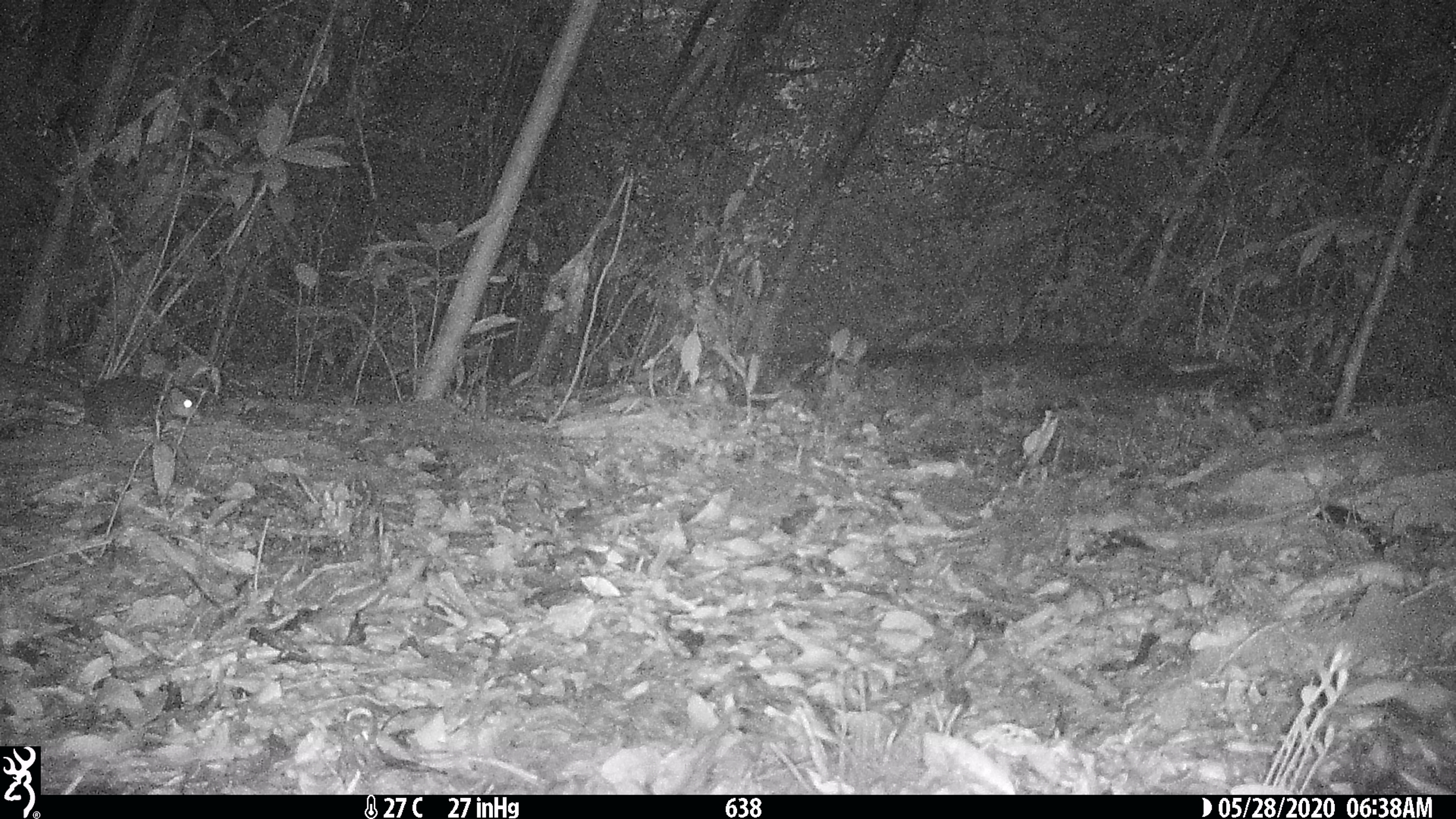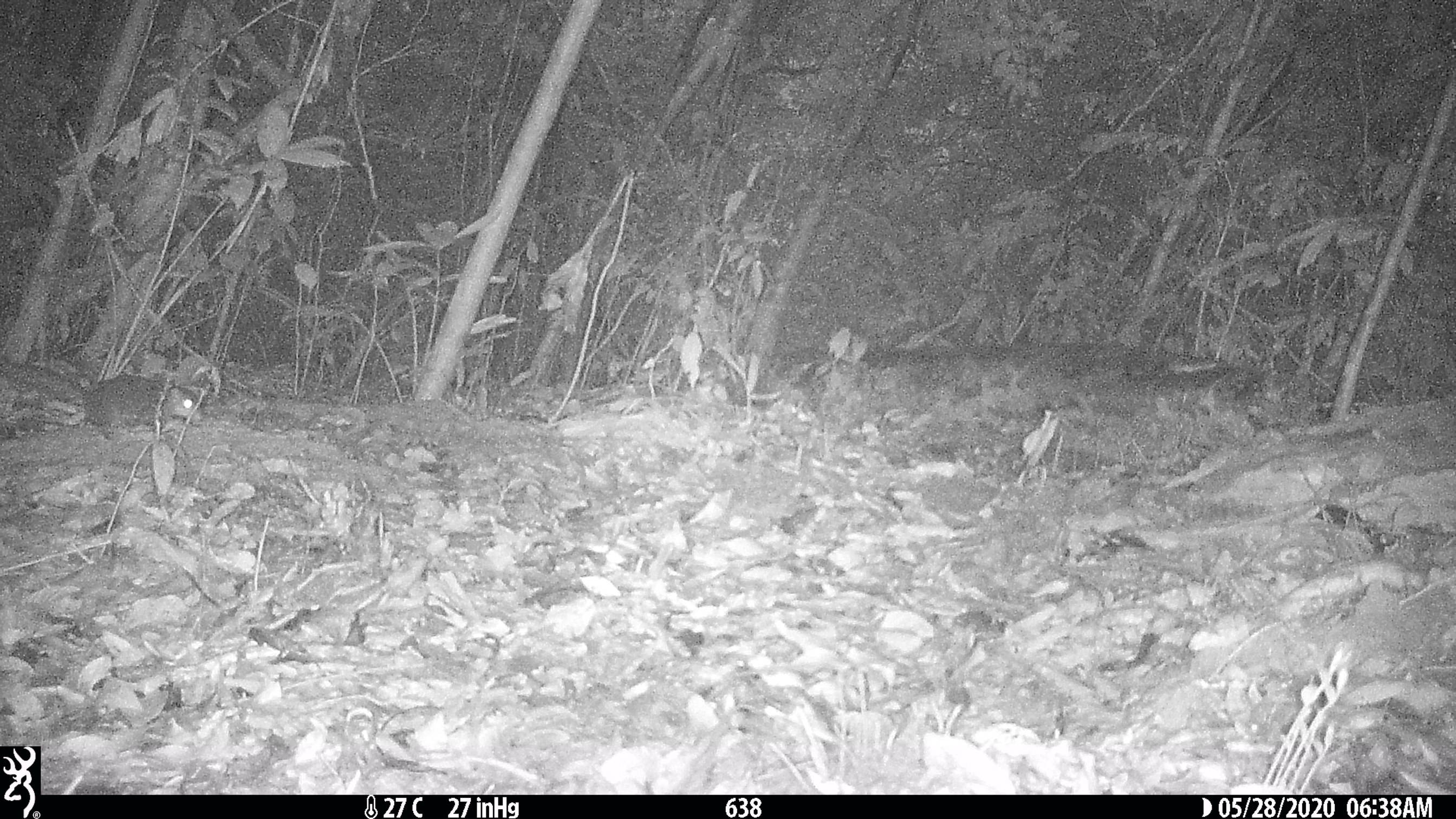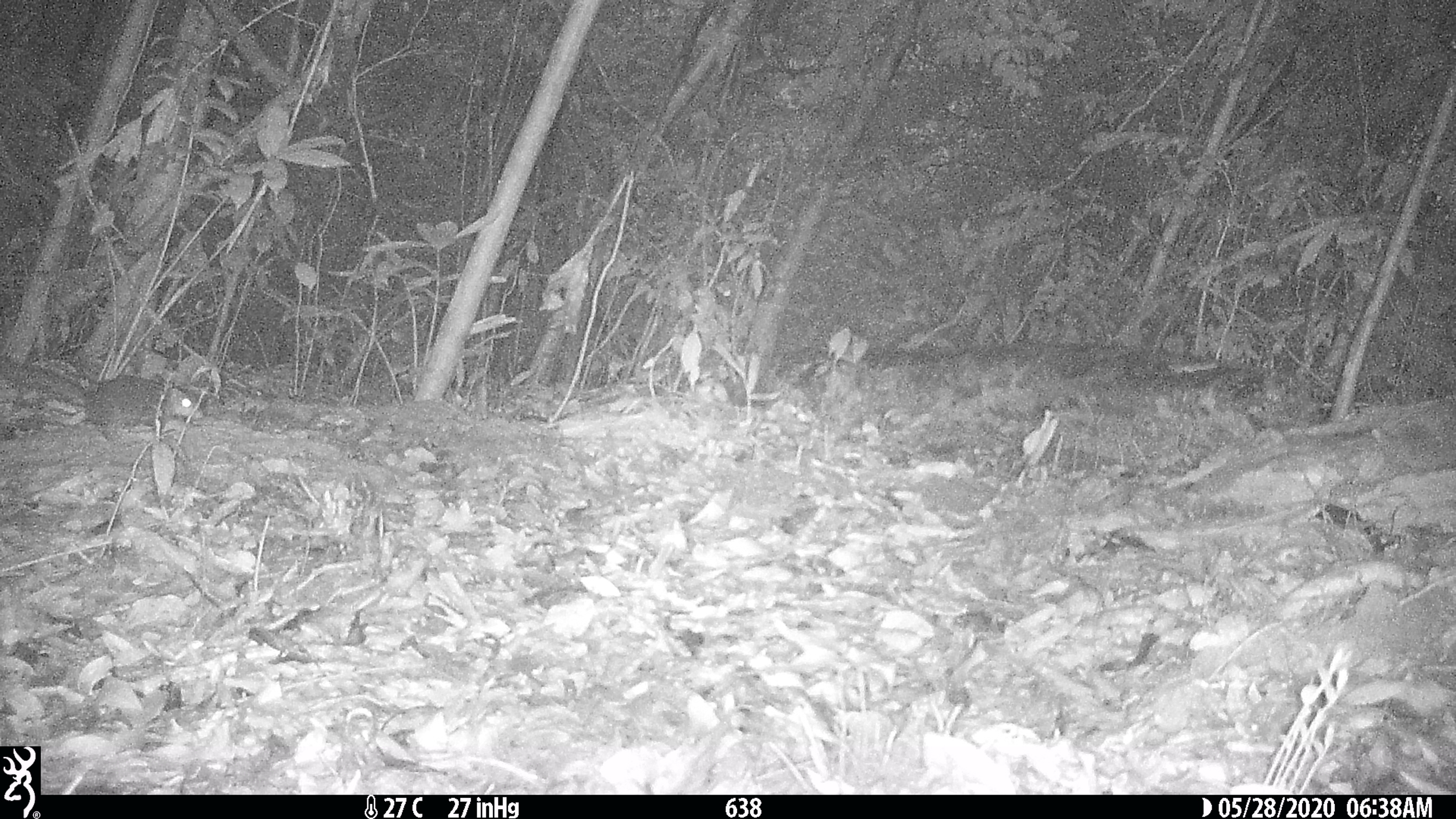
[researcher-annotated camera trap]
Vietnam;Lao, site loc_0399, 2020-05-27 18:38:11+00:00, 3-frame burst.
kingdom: Animalia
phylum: Chordata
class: Mammalia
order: Rodentia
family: Sciuridae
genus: Dremomys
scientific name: Dremomys rufigenis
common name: red-cheeked squirrel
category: red cheeked squirrel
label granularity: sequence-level